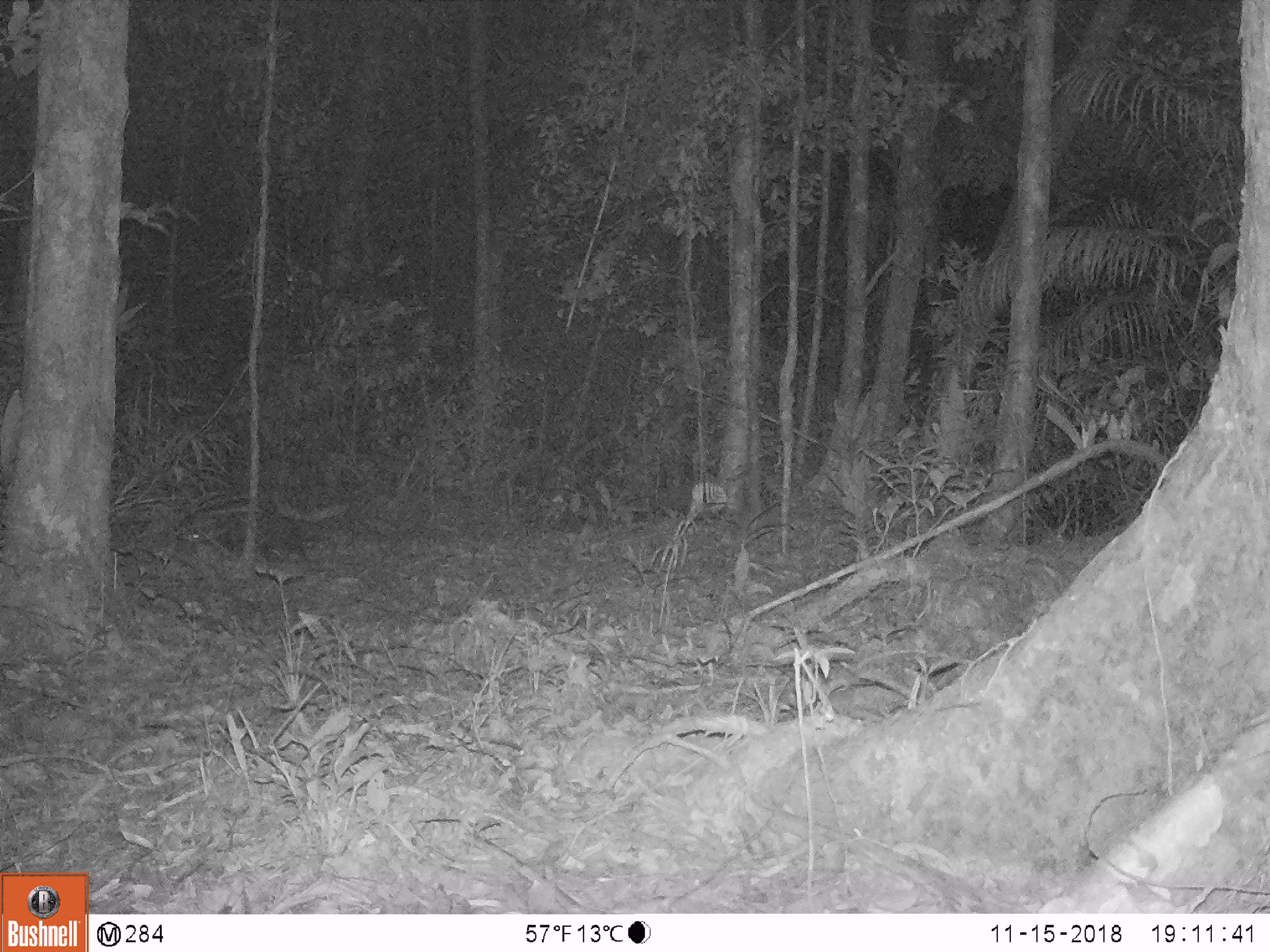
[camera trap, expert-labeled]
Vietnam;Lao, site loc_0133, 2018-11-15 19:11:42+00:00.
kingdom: Animalia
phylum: Chordata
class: Mammalia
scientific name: Mammalia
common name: mammal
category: unidentified small mammal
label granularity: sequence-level